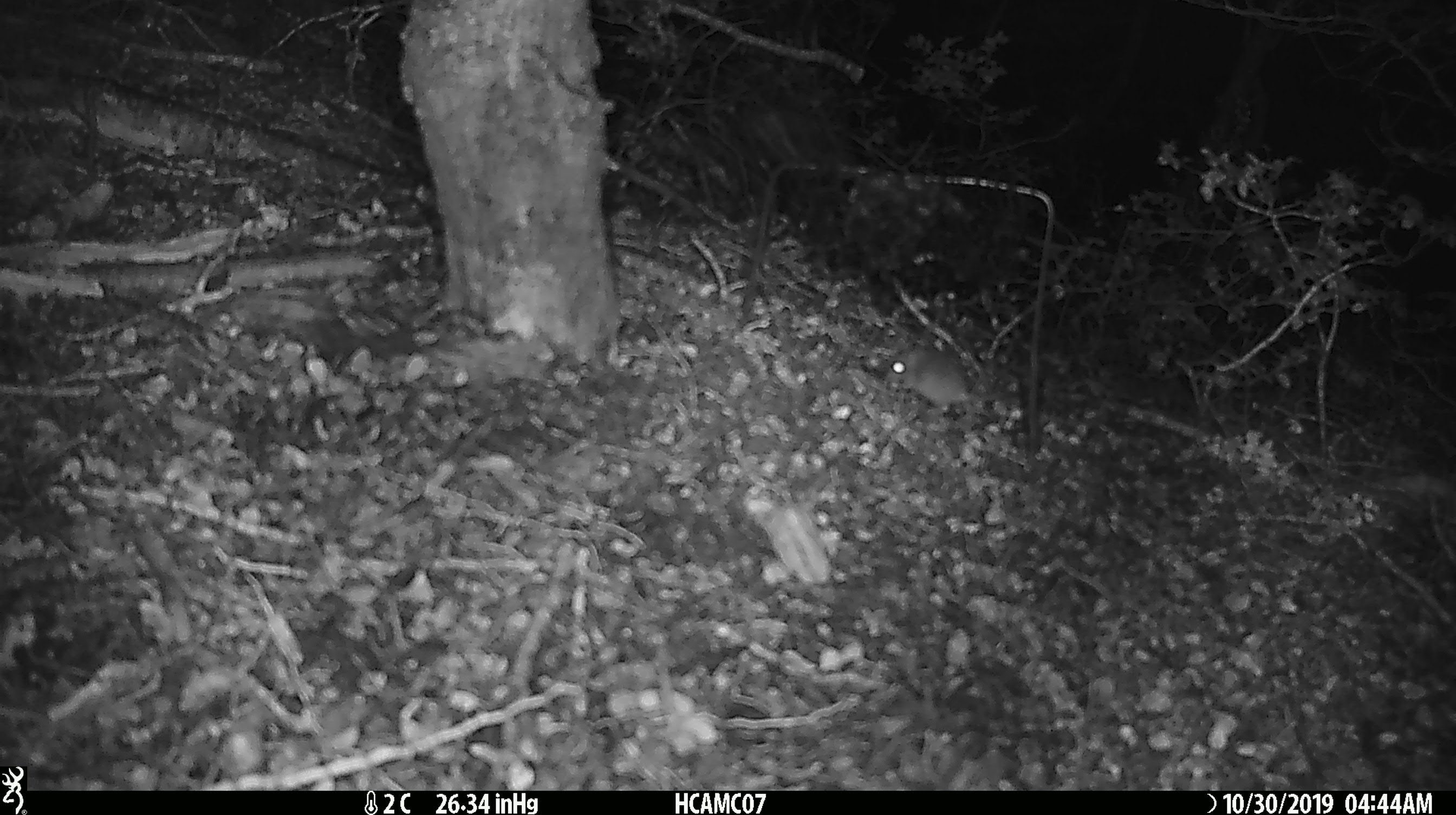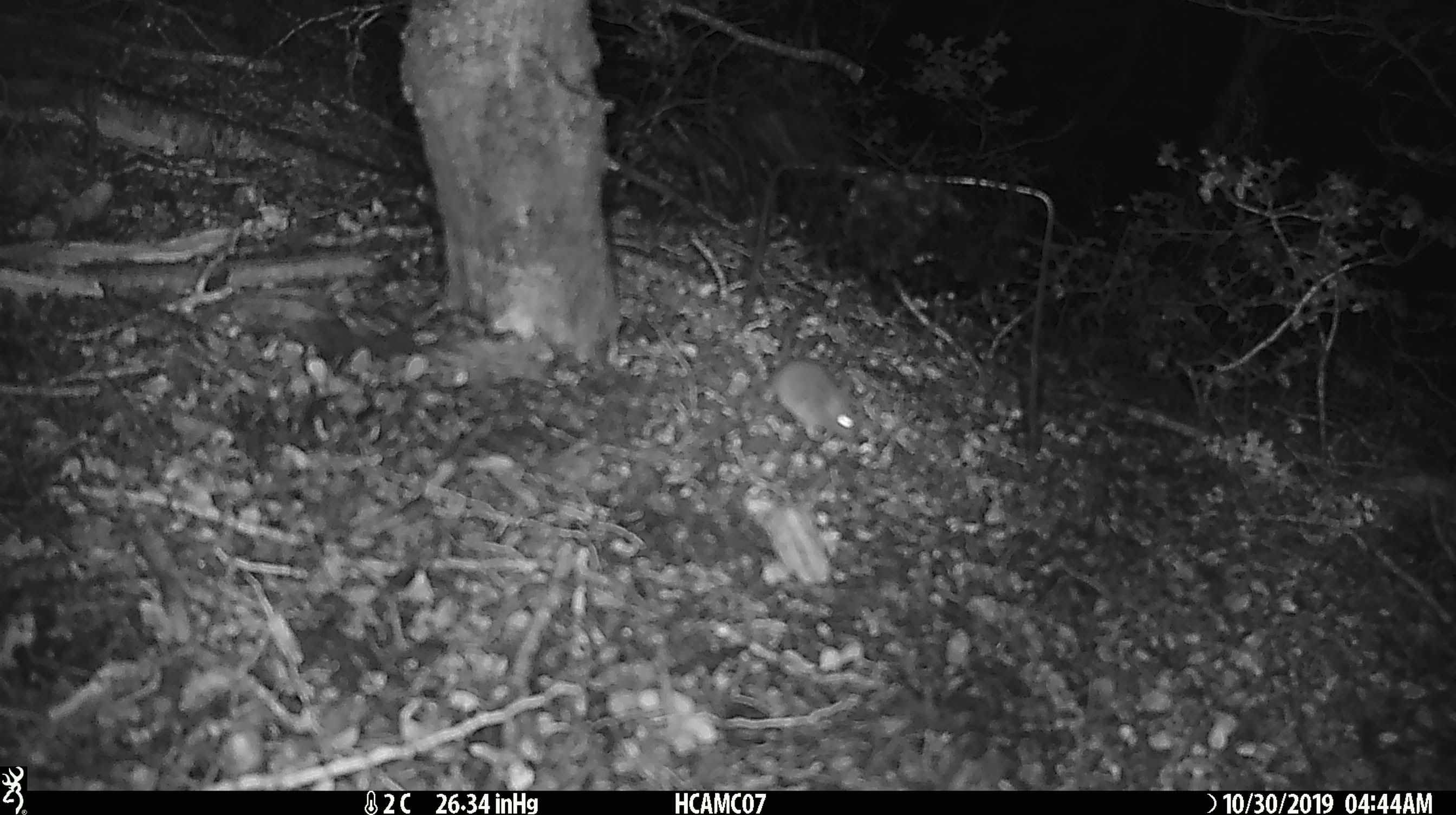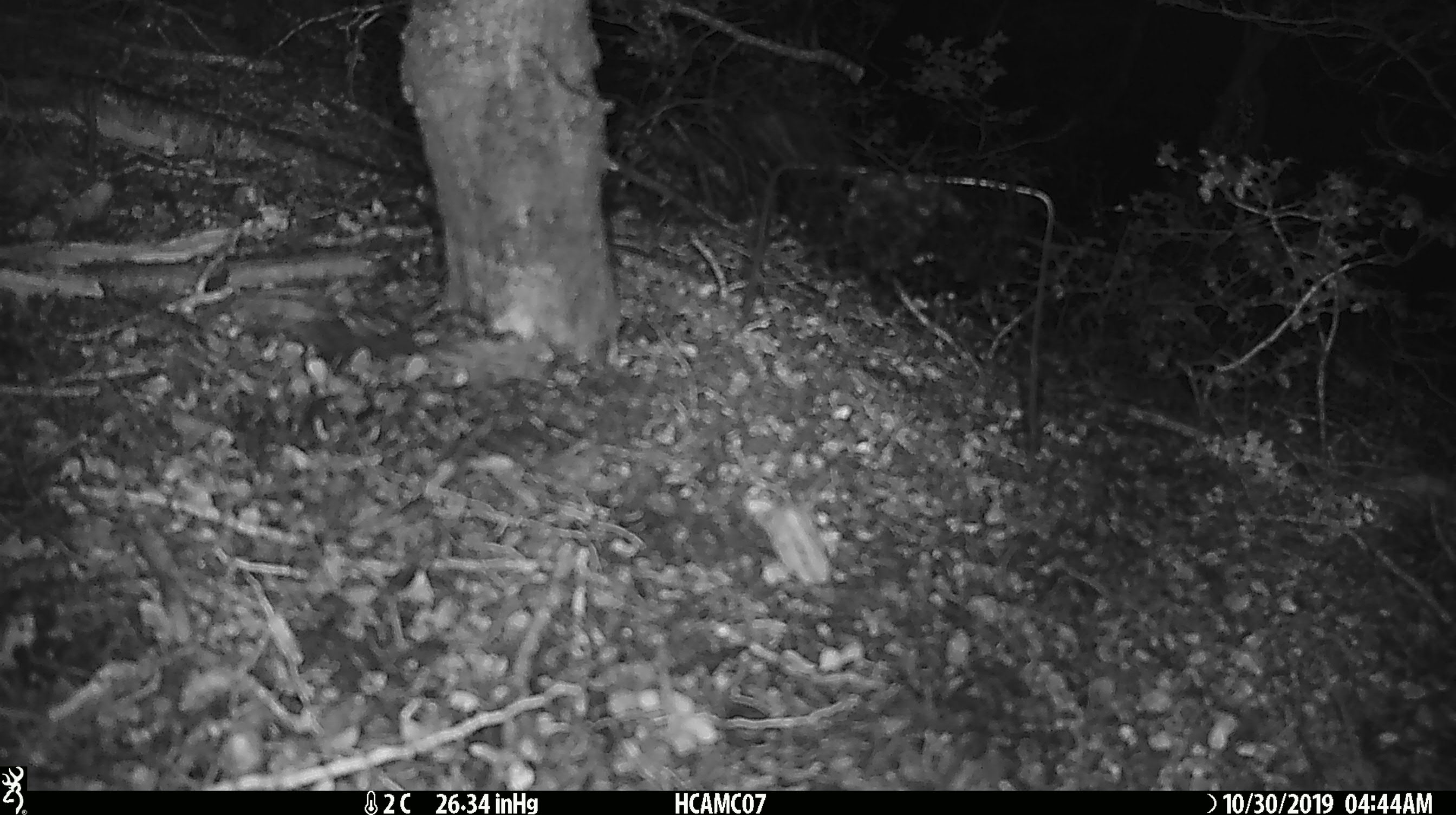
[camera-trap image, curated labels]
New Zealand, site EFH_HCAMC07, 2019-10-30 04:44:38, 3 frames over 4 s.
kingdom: Animalia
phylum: Chordata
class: Mammalia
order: Rodentia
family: Muridae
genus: Mus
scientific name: Mus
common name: mouse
Mouse (Mus).